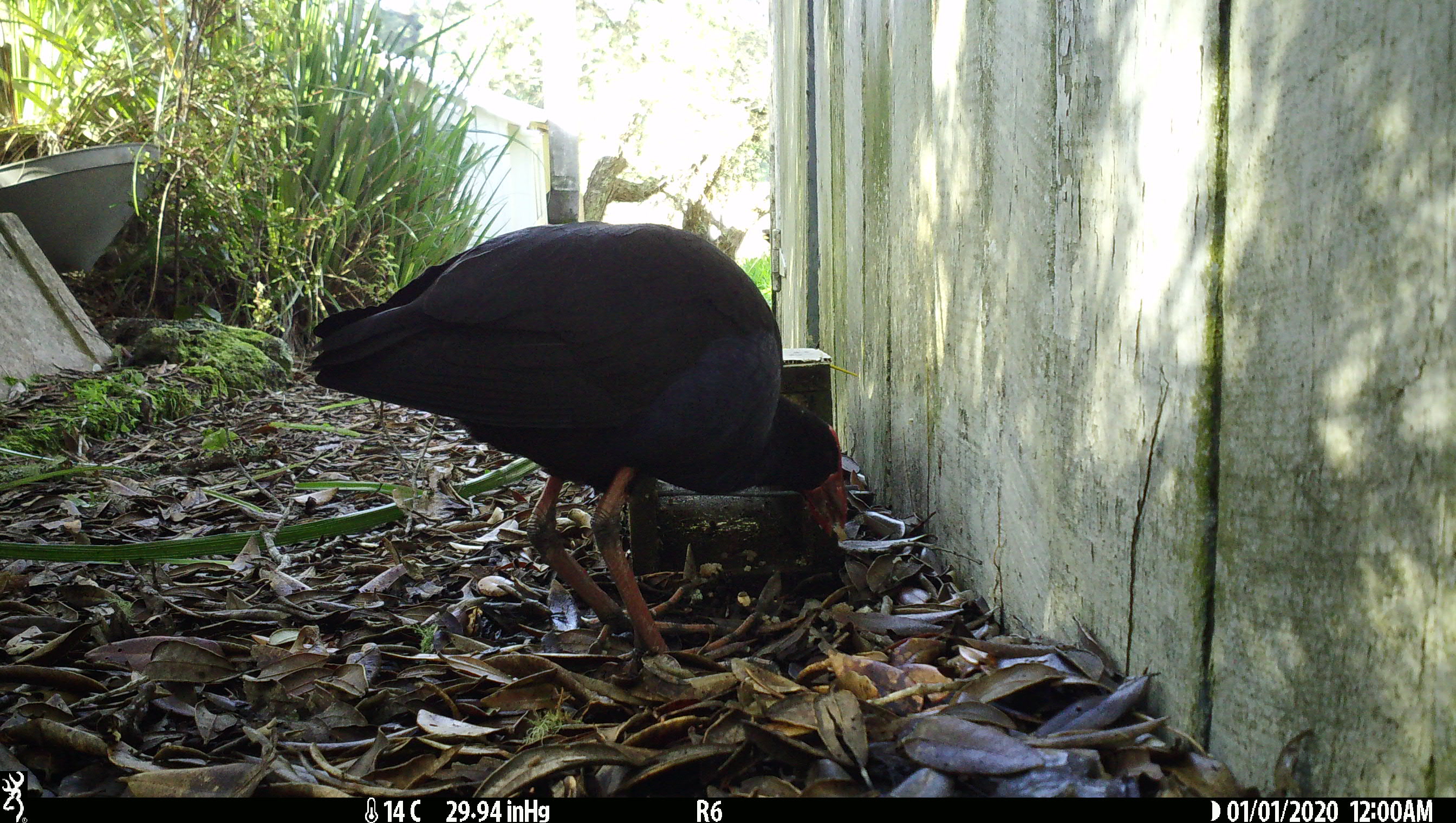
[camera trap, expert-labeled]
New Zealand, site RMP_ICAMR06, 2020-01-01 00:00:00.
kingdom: Animalia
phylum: Chordata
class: Aves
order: Gruiformes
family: Rallidae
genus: Porphyrio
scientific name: Porphyrio melanotus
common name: australasian swamphen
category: pukeko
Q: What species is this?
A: Pukeko (australasian swamphen) (Porphyrio melanotus).